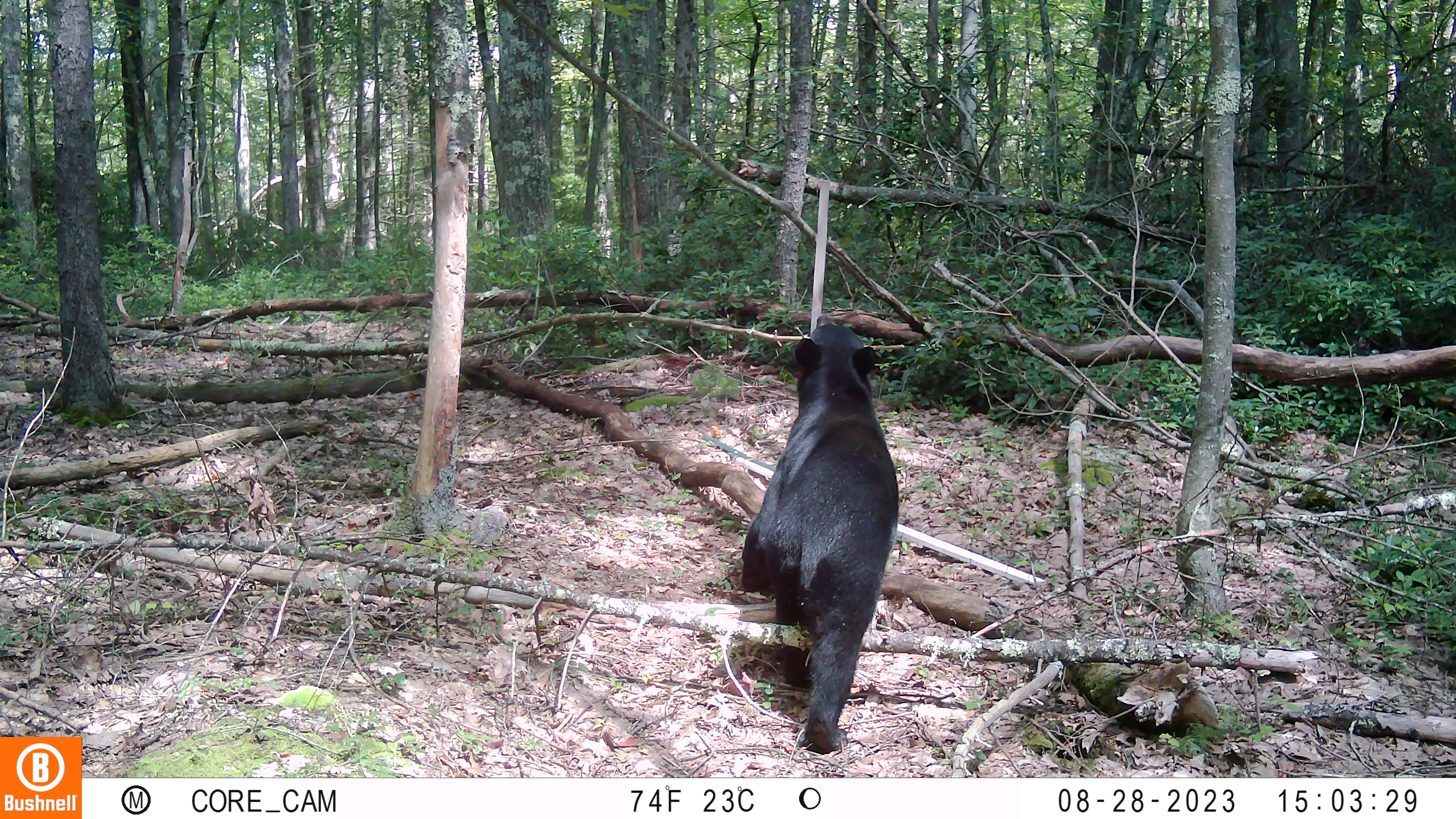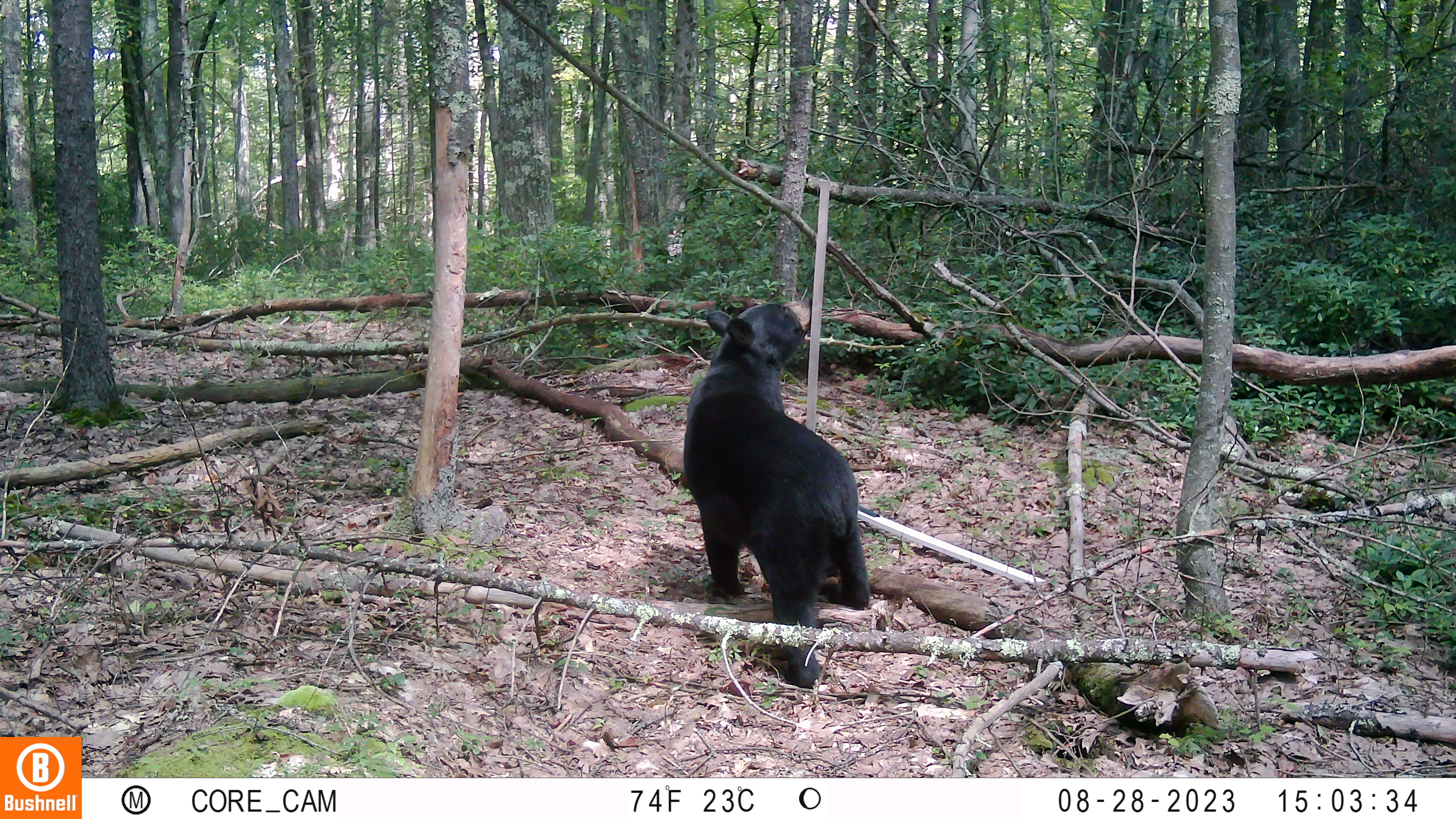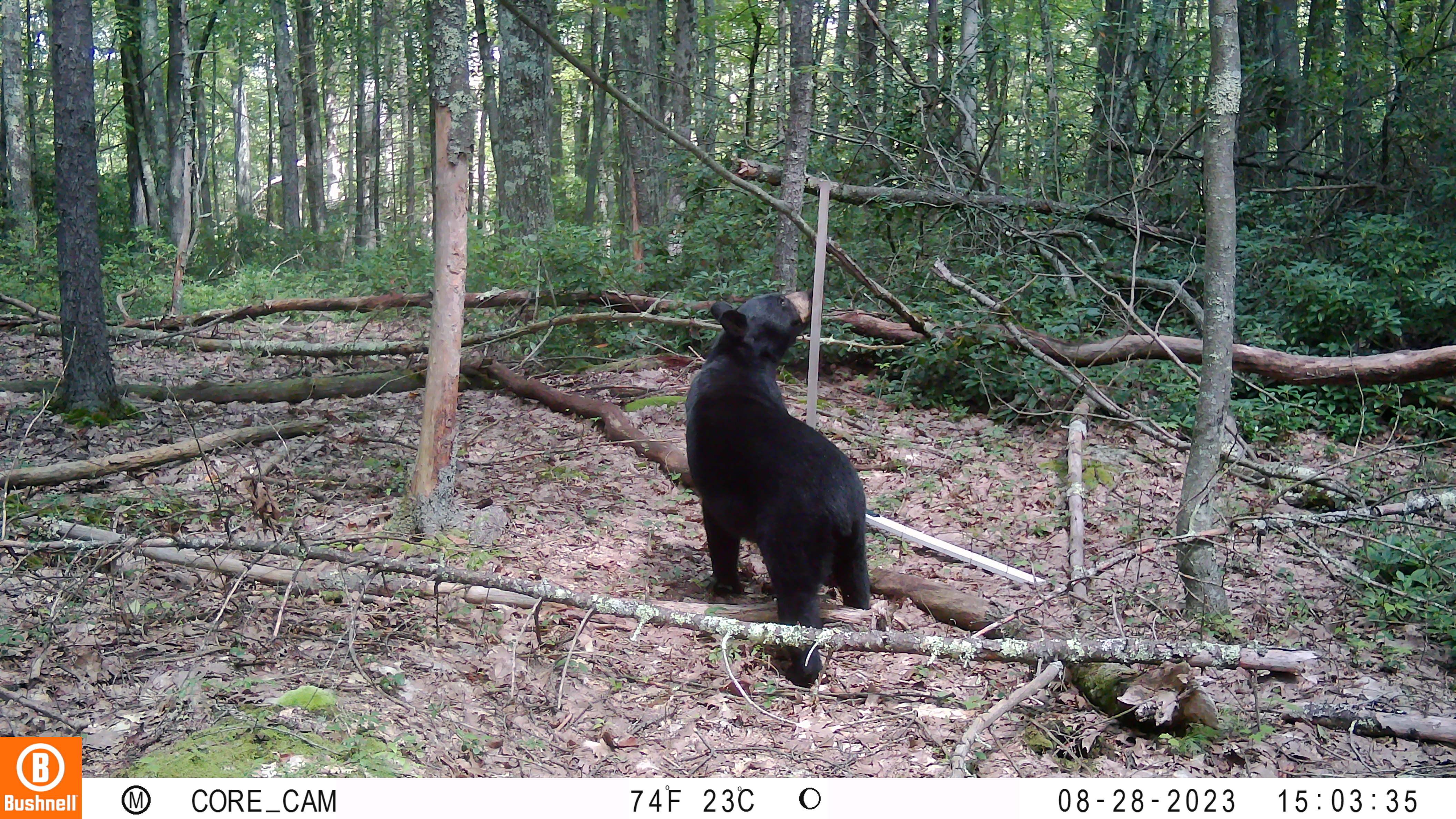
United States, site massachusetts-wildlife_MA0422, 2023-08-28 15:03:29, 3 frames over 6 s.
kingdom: Animalia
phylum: Chordata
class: Mammalia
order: Carnivora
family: Ursidae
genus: Ursus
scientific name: Ursus americanus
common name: black bear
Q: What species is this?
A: Black bear (Ursus americanus).